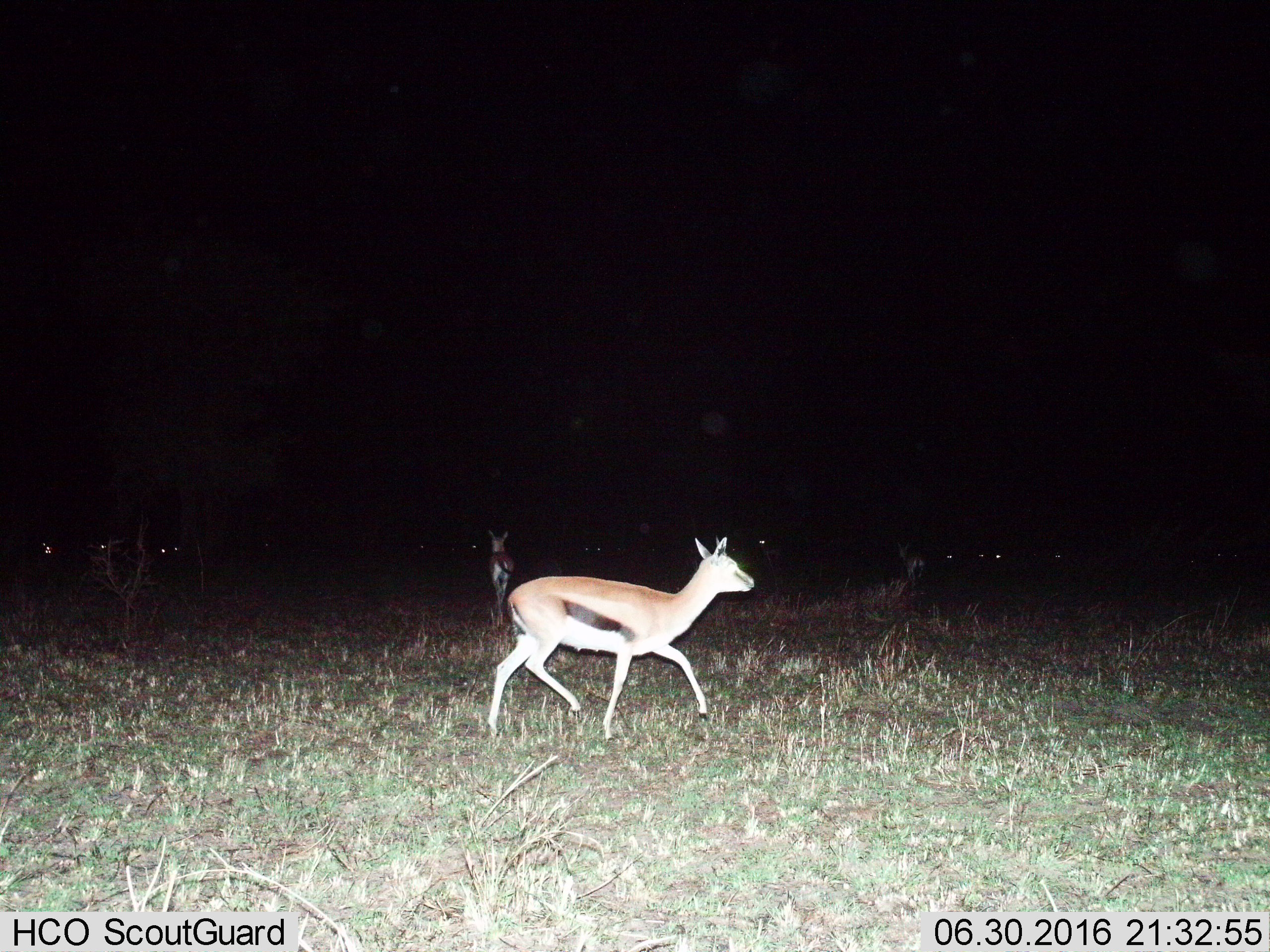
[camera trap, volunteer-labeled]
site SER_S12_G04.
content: unidentified animal